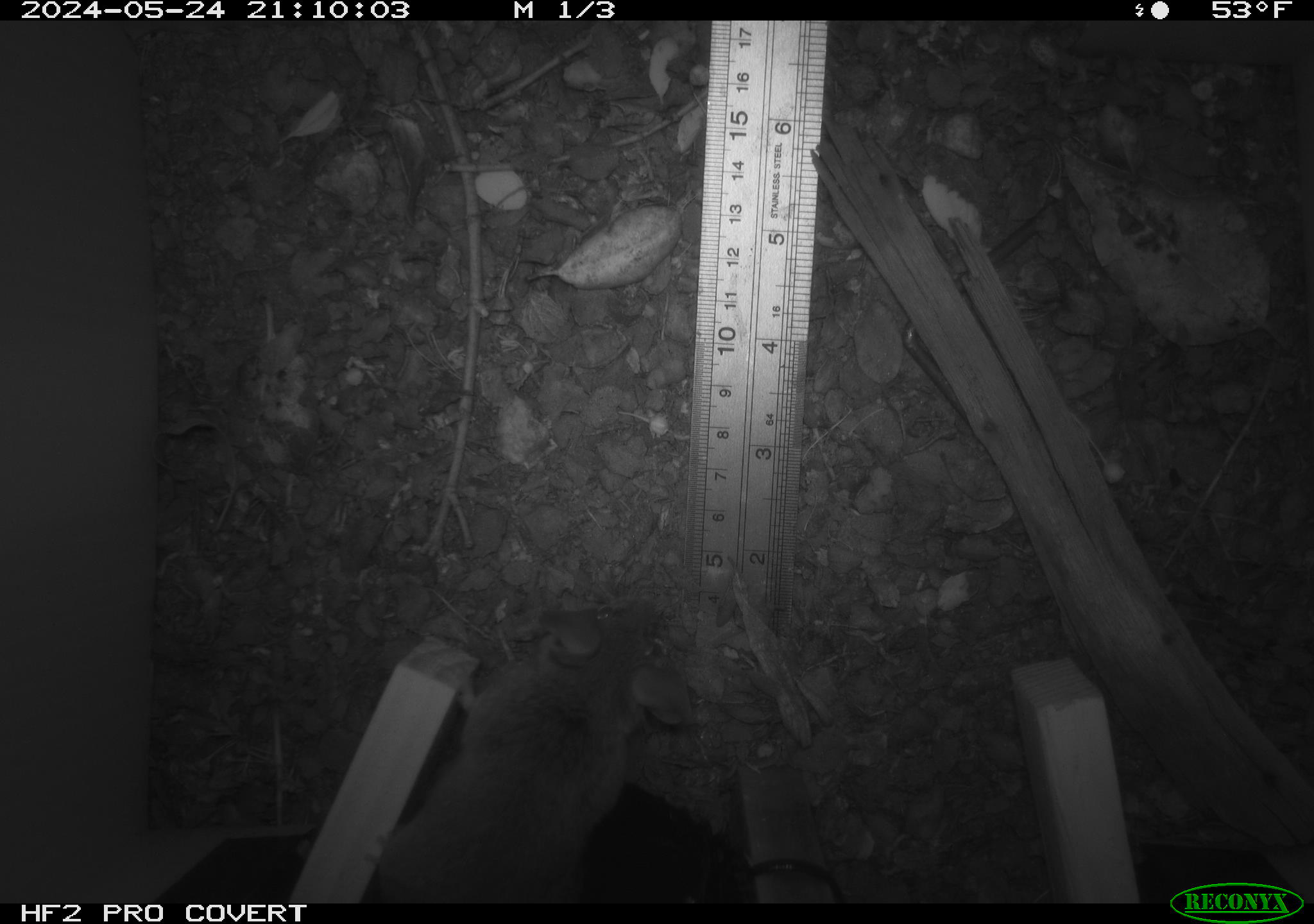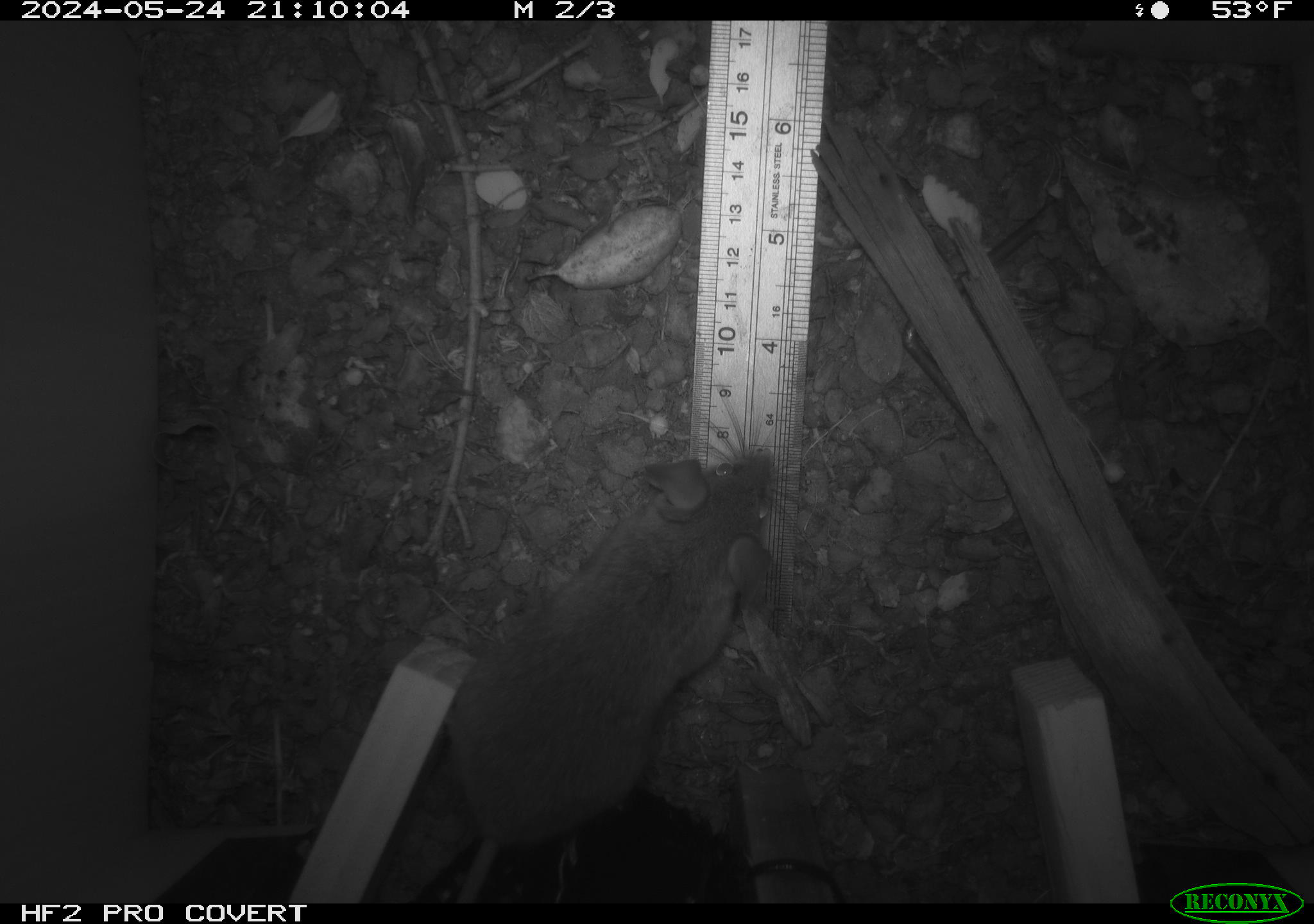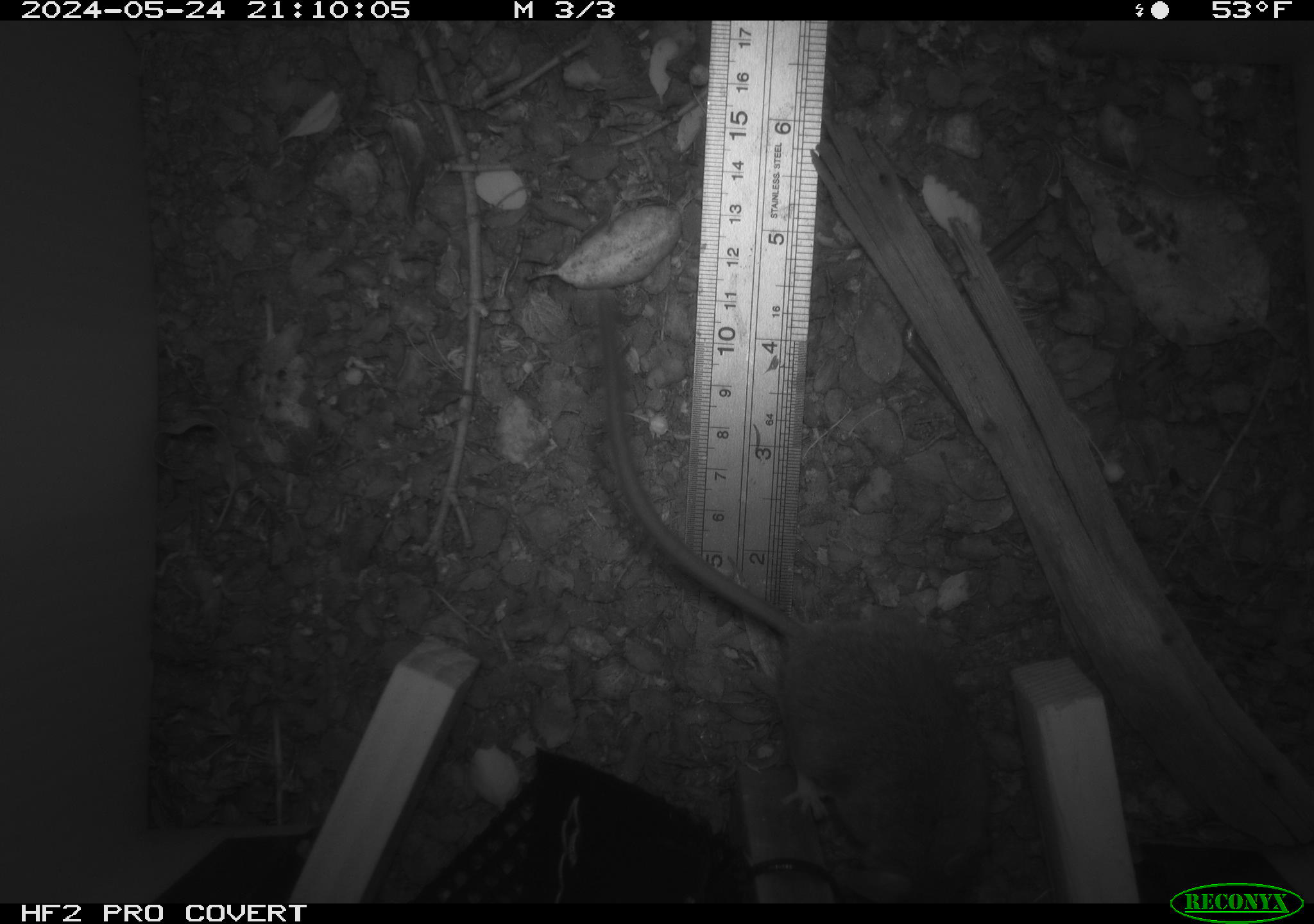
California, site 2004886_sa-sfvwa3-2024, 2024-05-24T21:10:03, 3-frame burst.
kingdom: Animalia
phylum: Chordata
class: Mammalia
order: Rodentia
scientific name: Rodentia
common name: mouse species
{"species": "mouse species (Rodentia)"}